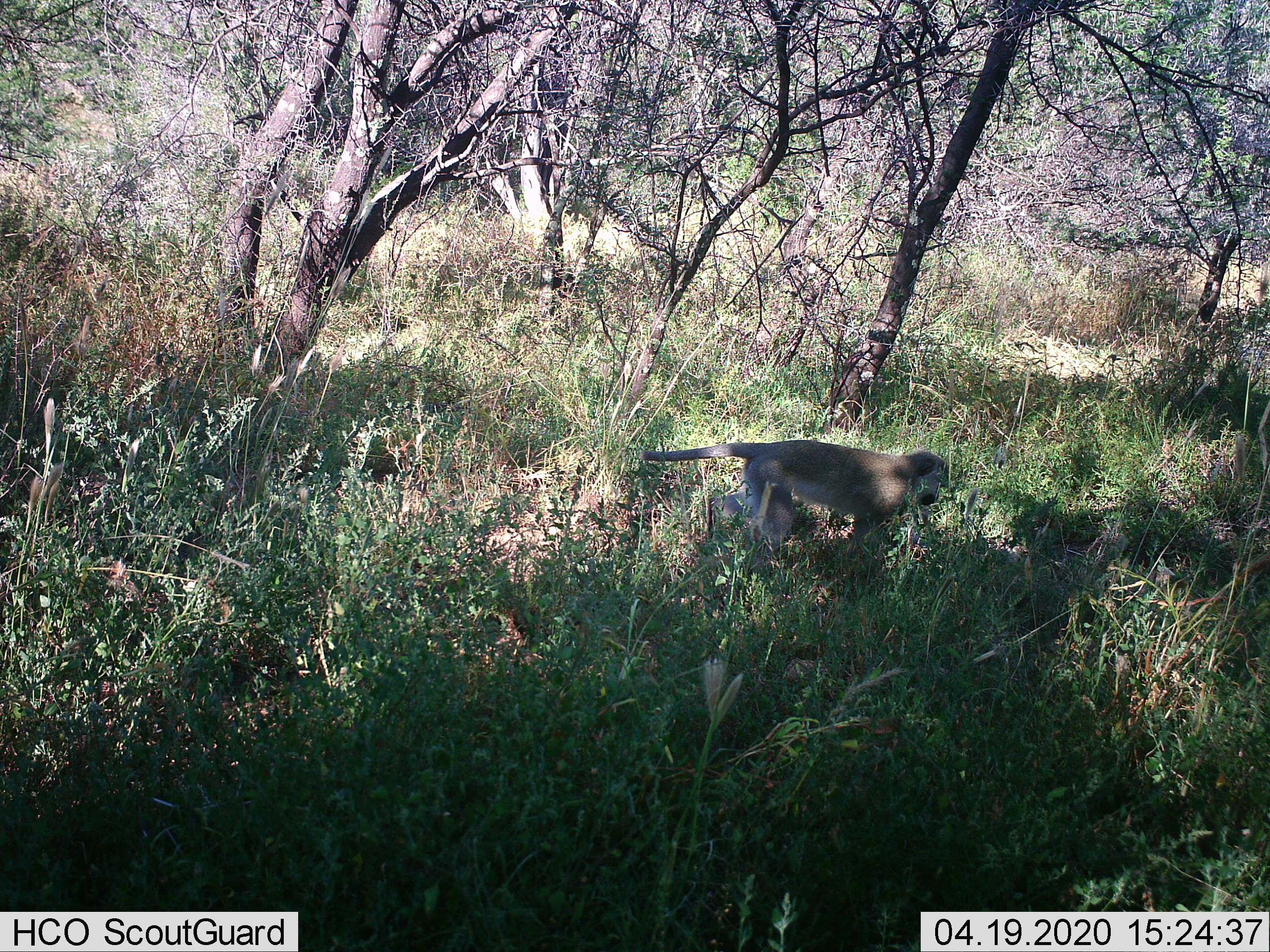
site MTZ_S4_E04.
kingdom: Animalia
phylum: Chordata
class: Mammalia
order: Primates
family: Cercopithecidae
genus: Chlorocebus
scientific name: Chlorocebus pygerythrus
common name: vervet monkey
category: monkeyvervet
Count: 1.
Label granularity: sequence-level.